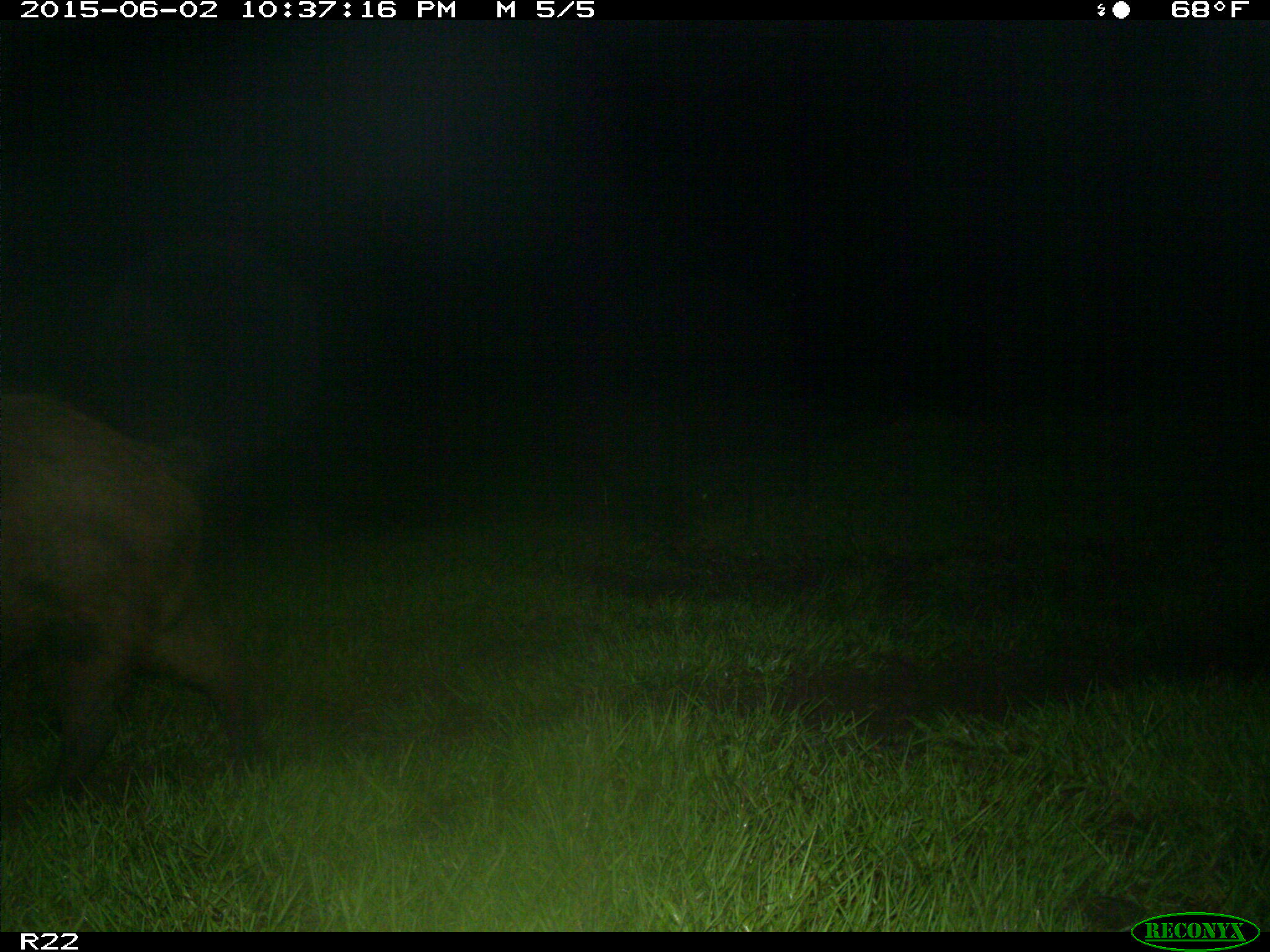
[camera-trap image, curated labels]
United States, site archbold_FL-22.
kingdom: Animalia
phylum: Chordata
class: Mammalia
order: Artiodactyla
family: Bovidae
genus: Bos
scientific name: Bos taurus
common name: domestic cow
Bos taurus (domestic cow).